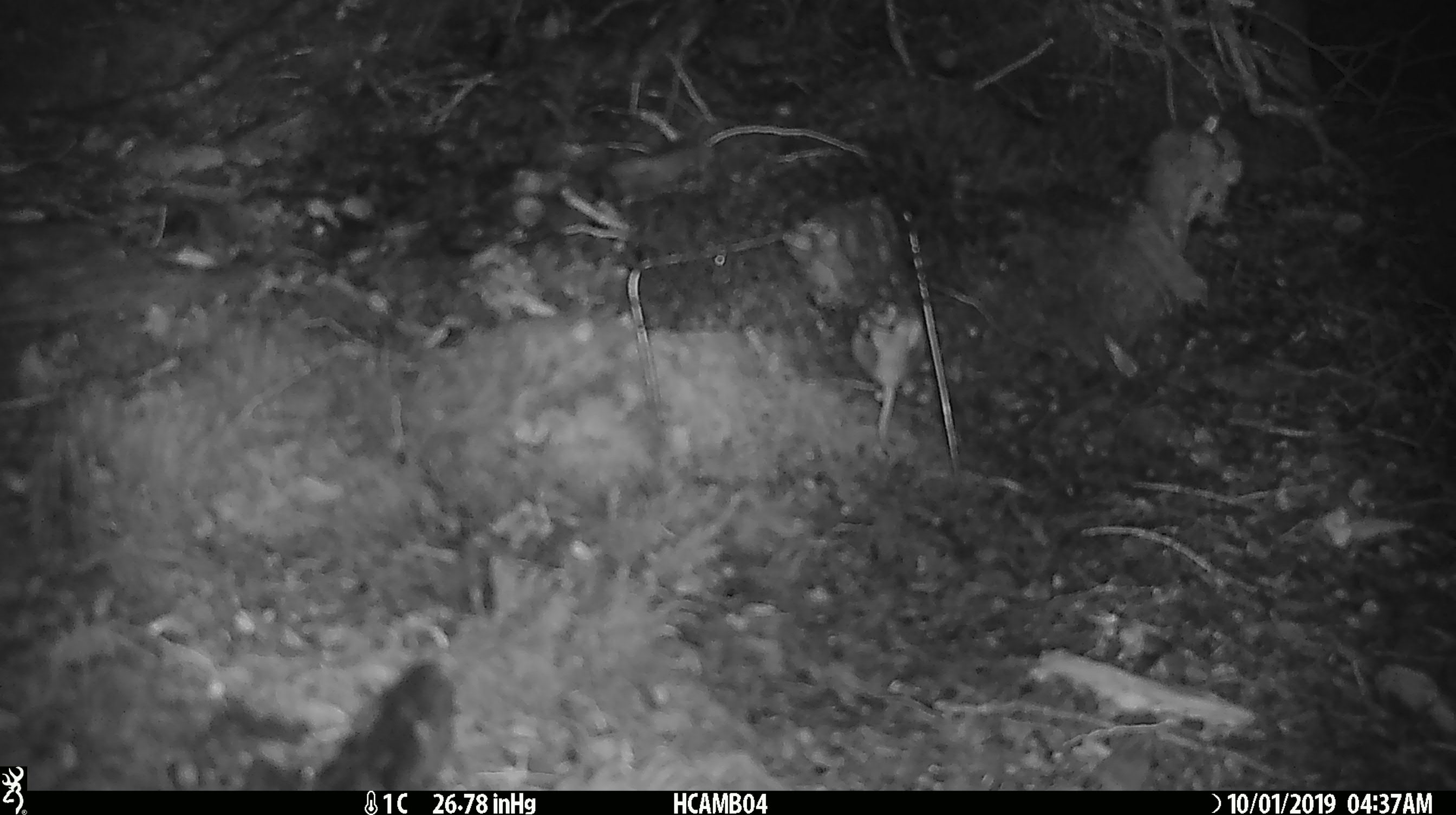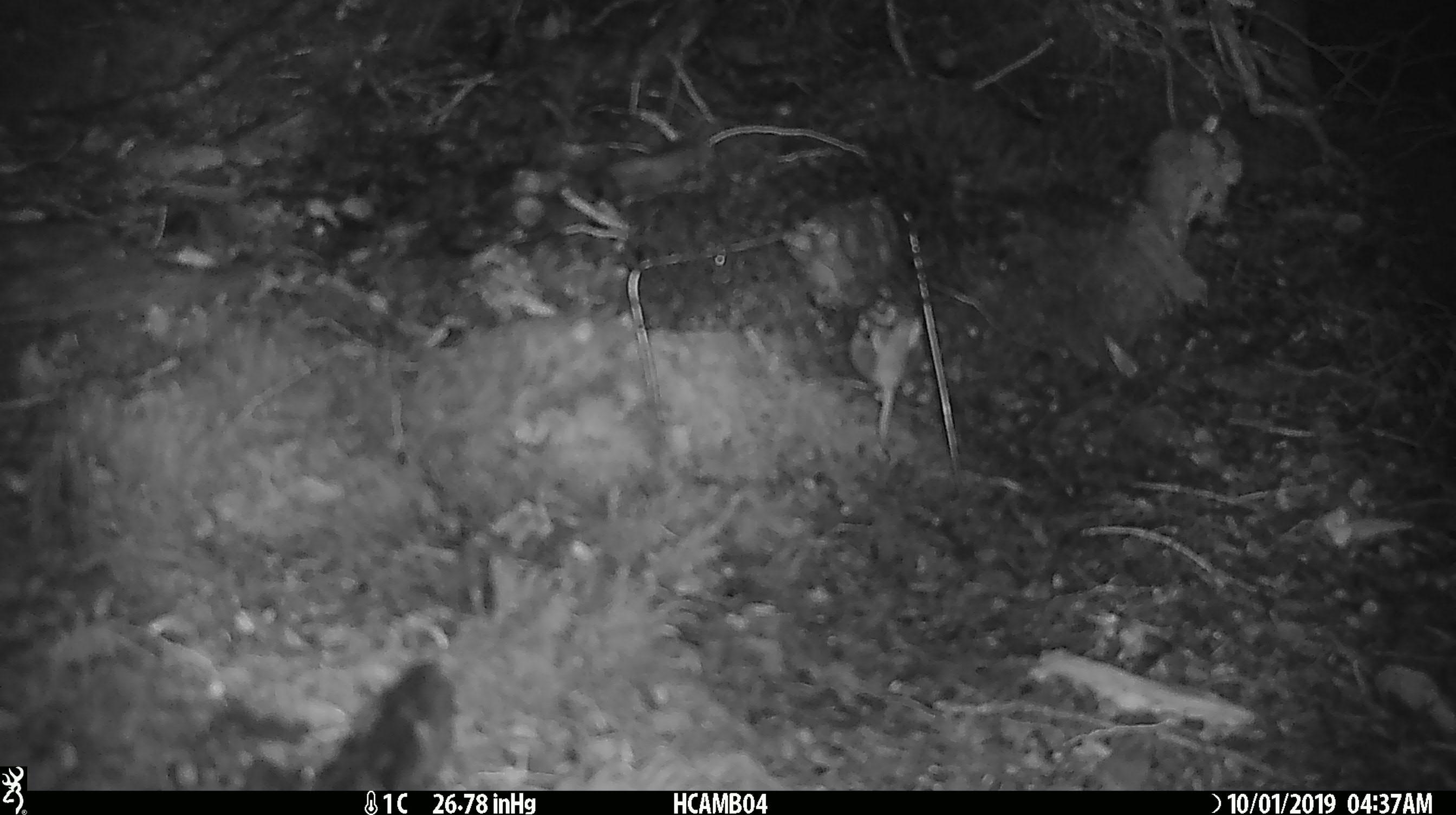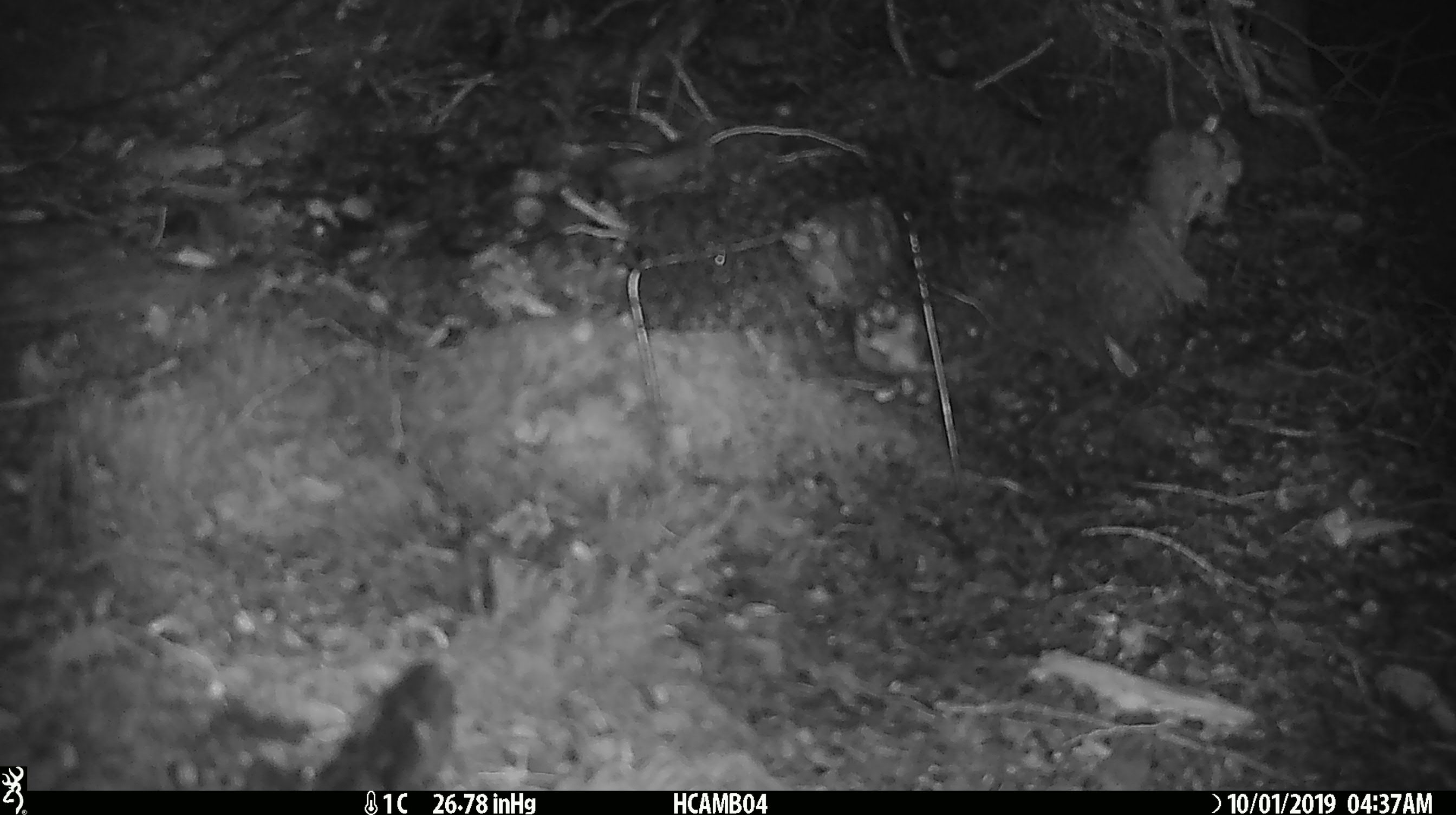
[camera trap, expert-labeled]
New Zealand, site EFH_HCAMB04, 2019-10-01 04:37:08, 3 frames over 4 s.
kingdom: Animalia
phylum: Chordata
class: Mammalia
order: Rodentia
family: Muridae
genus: Mus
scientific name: Mus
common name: mouse